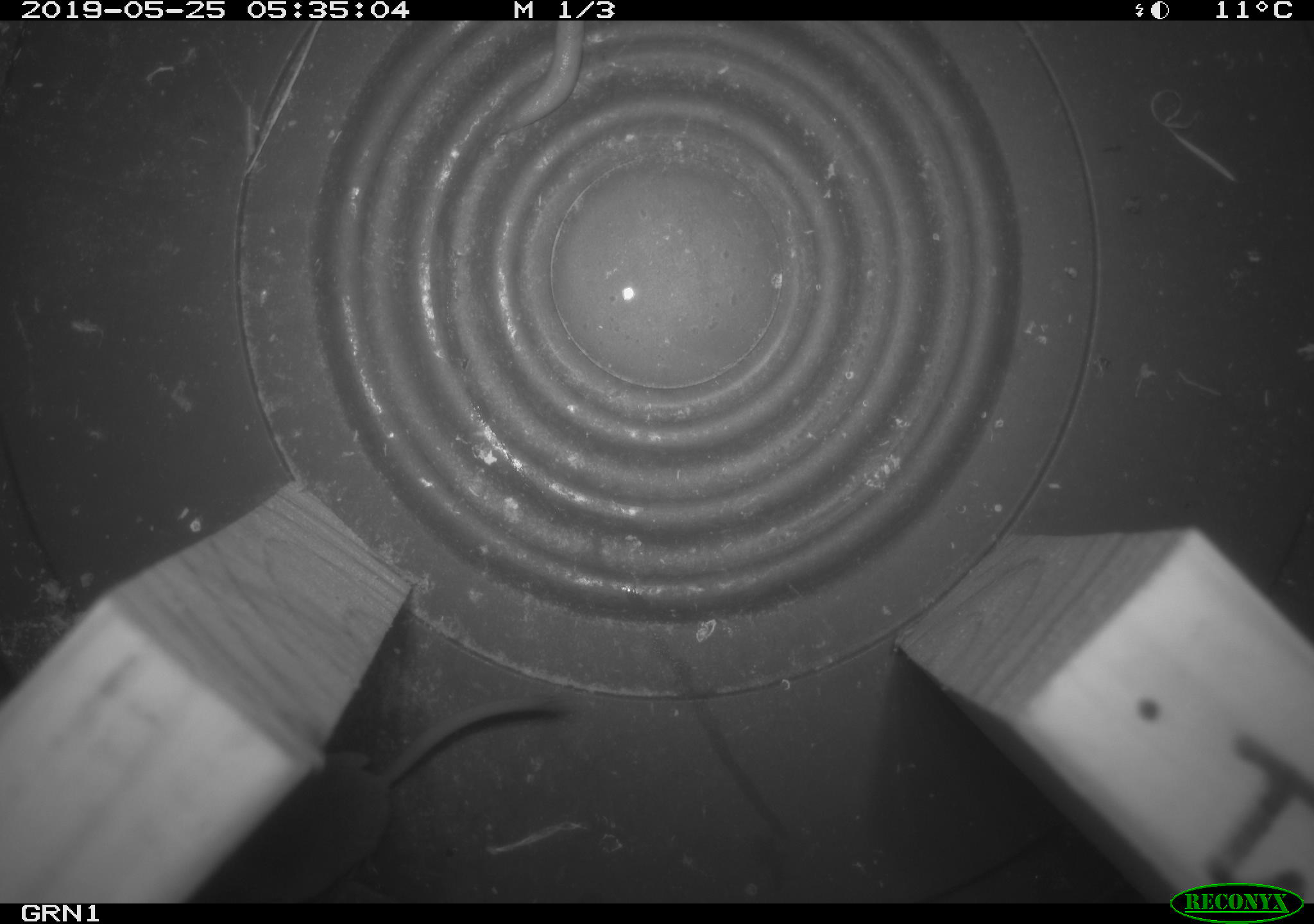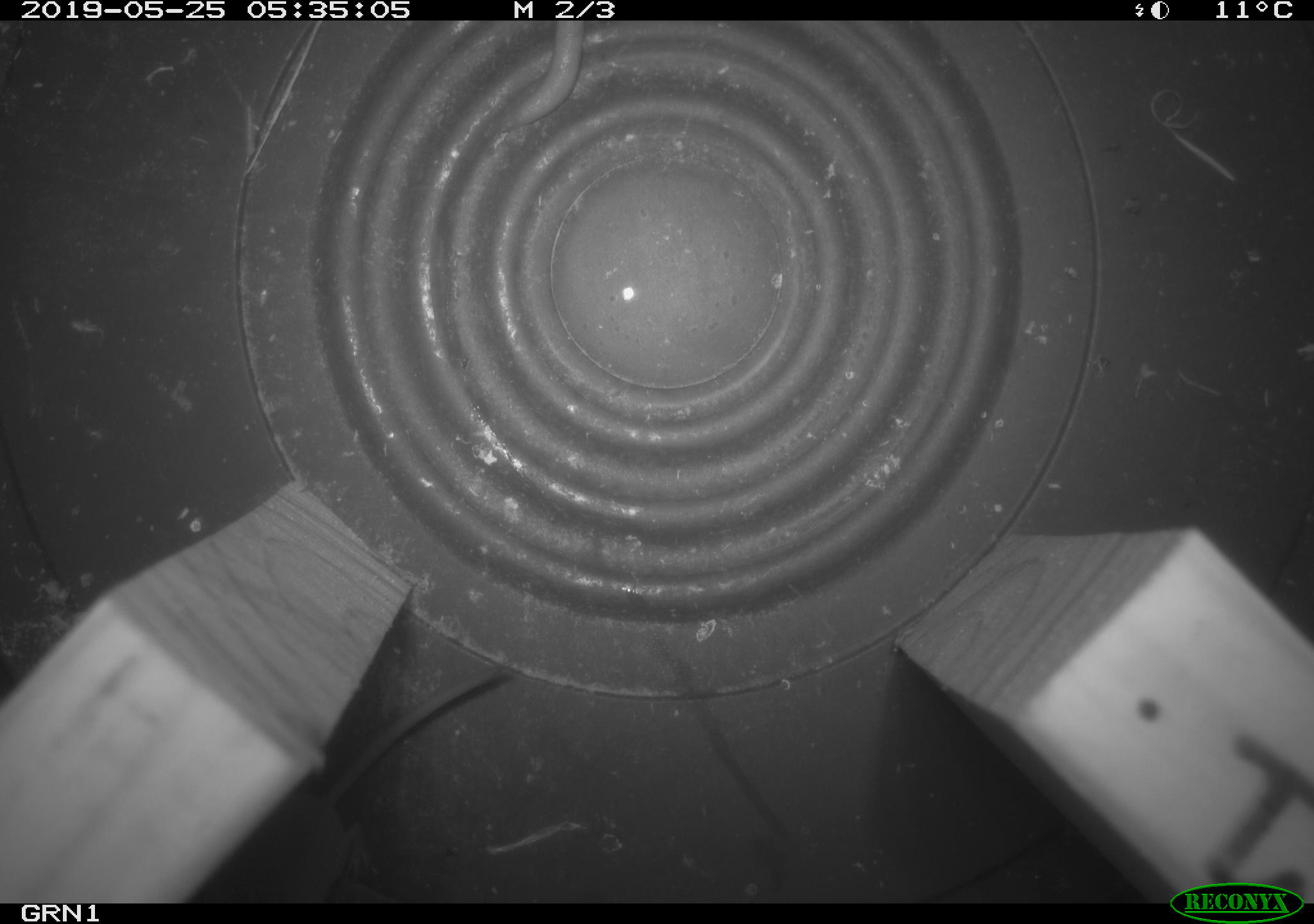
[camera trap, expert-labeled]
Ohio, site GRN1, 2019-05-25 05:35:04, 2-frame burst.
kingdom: Animalia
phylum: Chordata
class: Mammalia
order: Eulipotyphla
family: Soricidae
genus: Sorex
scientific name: Sorex cinereus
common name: masked shrew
Masked shrew (Sorex cinereus).